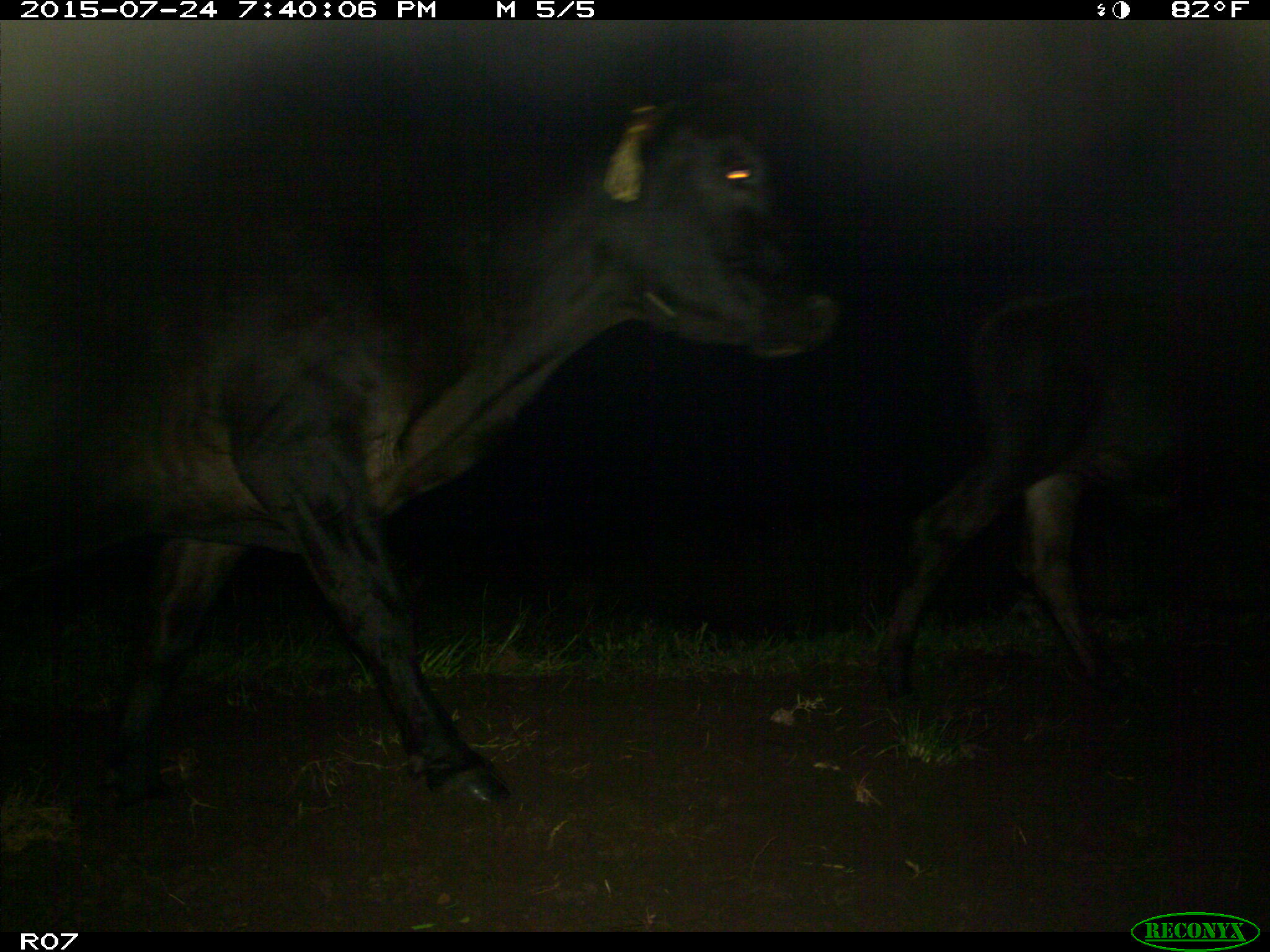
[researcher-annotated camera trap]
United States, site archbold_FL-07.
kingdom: Animalia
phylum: Chordata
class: Mammalia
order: Artiodactyla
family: Bovidae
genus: Bos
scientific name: Bos taurus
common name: domestic cow